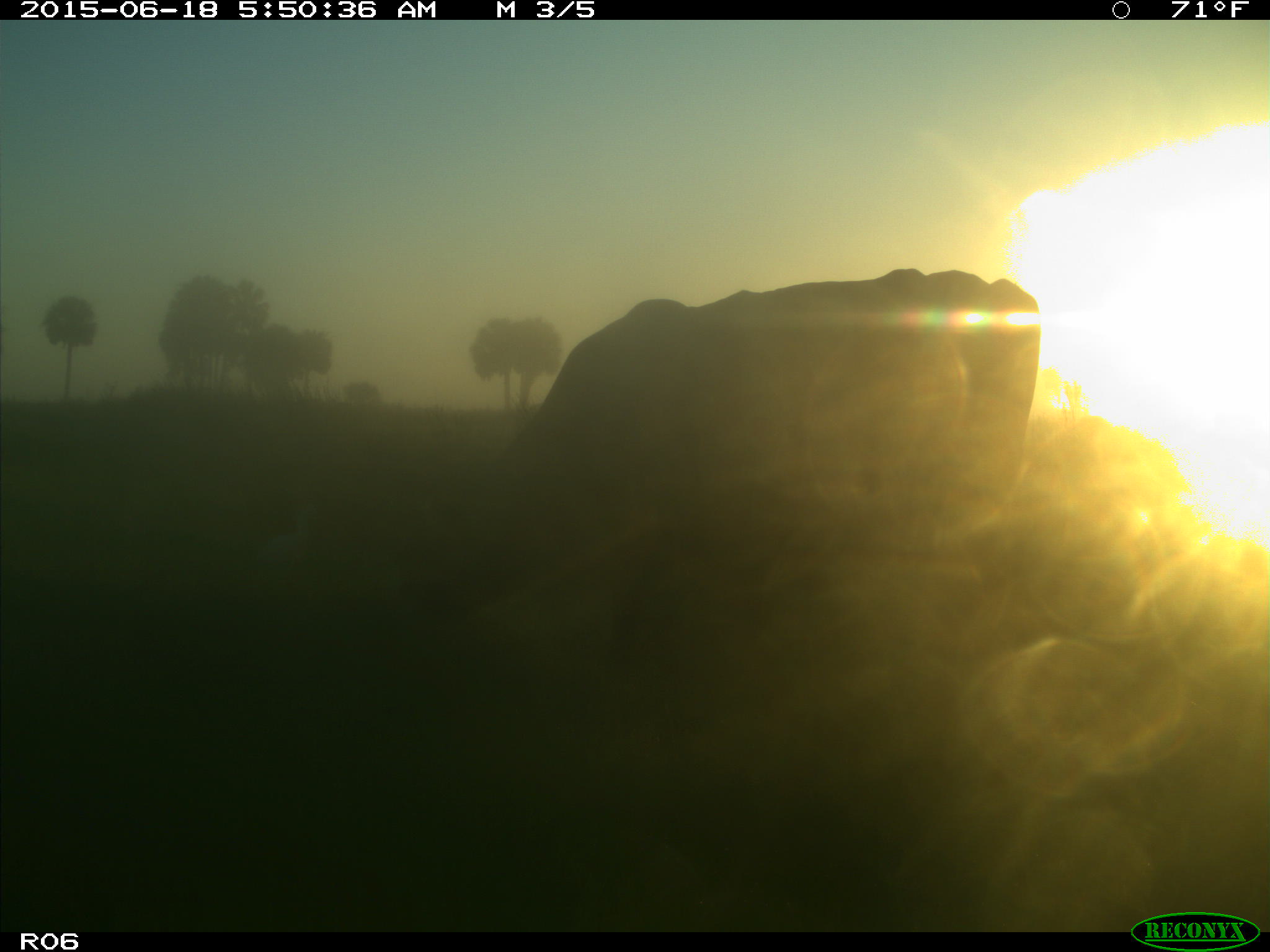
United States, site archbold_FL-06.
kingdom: Animalia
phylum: Chordata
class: Mammalia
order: Artiodactyla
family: Bovidae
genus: Bos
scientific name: Bos taurus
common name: domestic cow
Bos taurus (domestic cow).